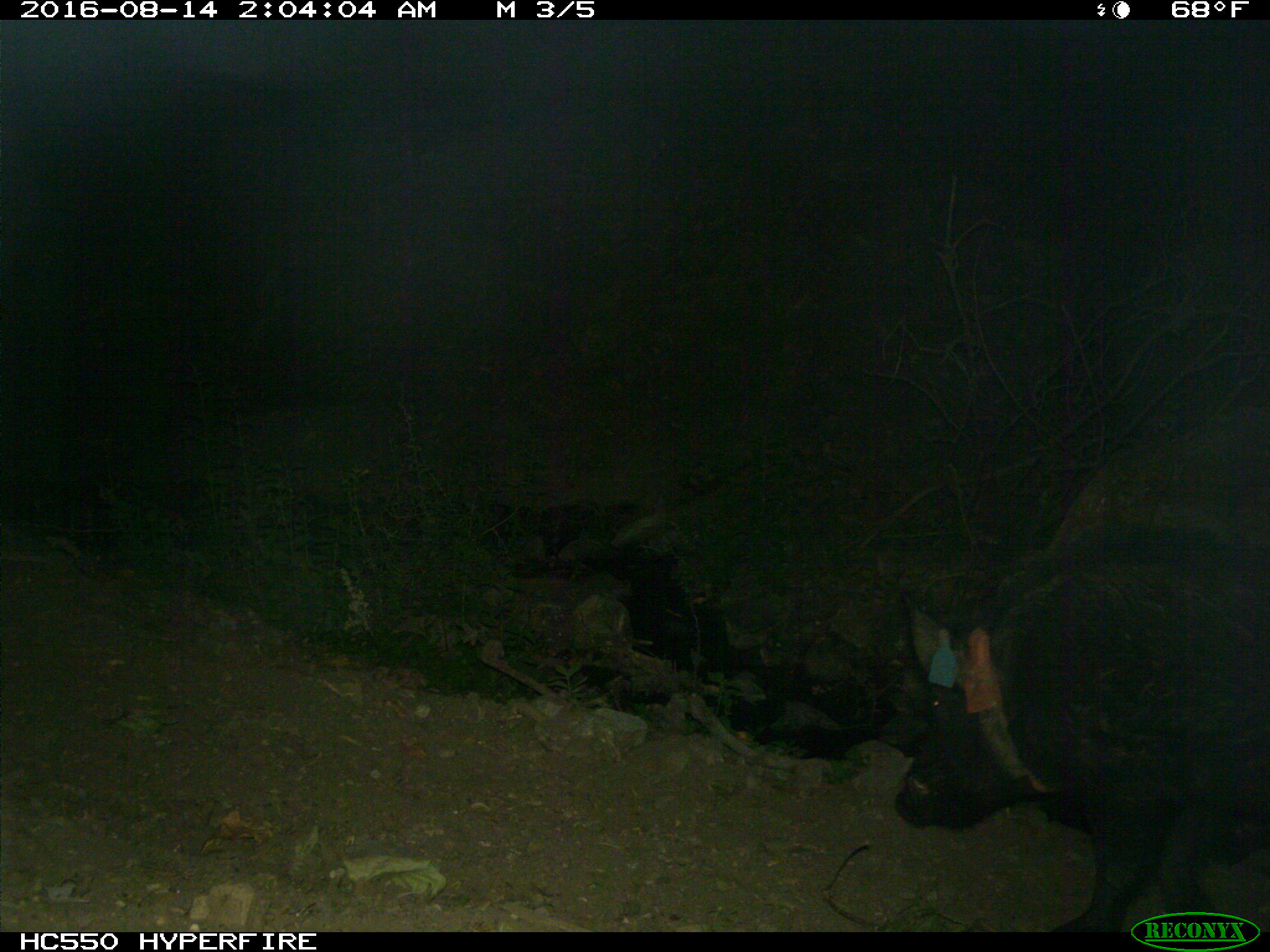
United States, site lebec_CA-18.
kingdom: Animalia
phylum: Chordata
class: Mammalia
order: Artiodactyla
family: Suidae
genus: Sus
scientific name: Sus scrofa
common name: wild boar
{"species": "Sus scrofa (wild boar)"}